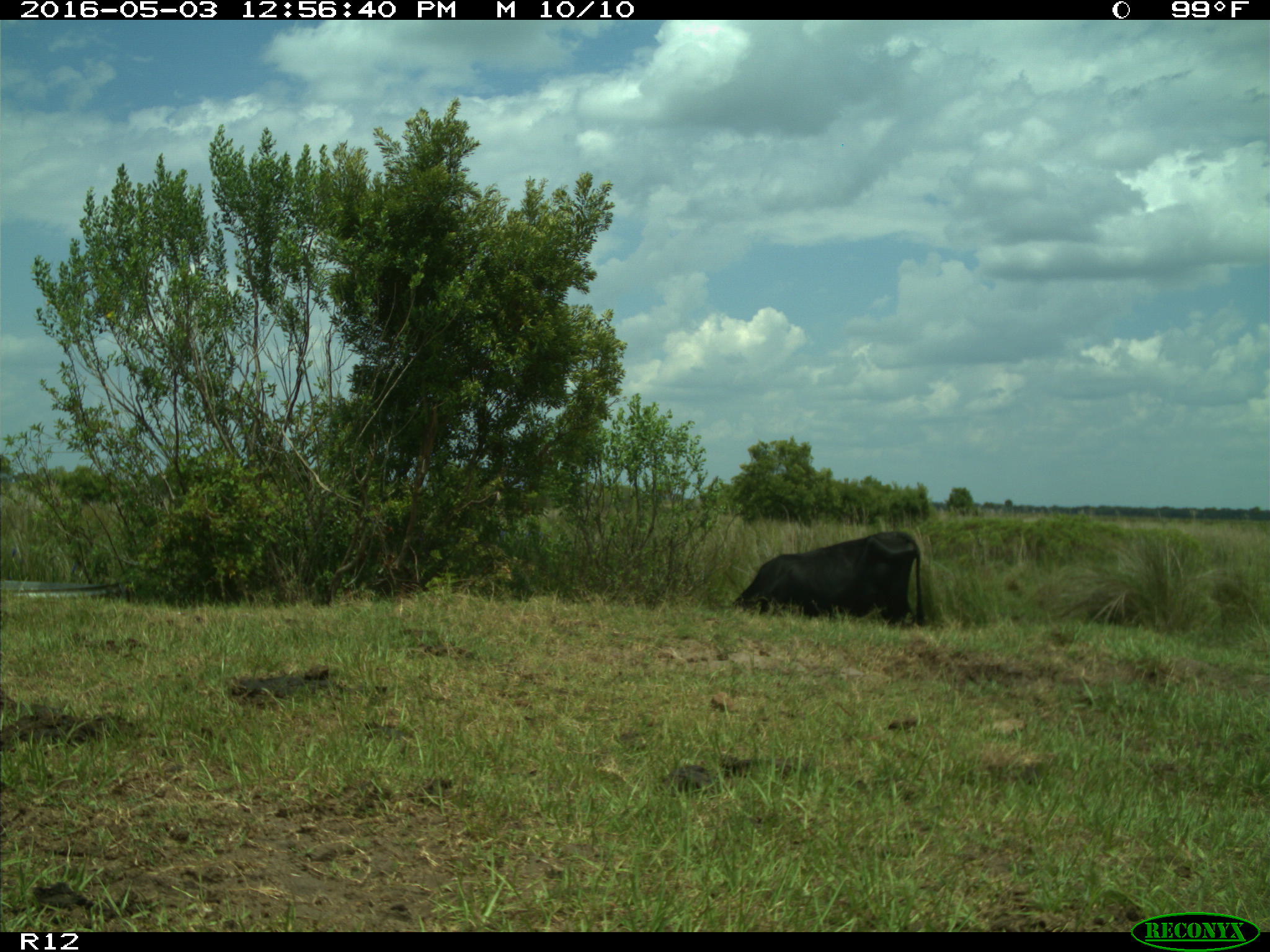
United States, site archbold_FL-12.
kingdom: Animalia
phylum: Chordata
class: Mammalia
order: Artiodactyla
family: Bovidae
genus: Bos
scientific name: Bos taurus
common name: domestic cow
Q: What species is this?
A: Bos taurus (domestic cow).